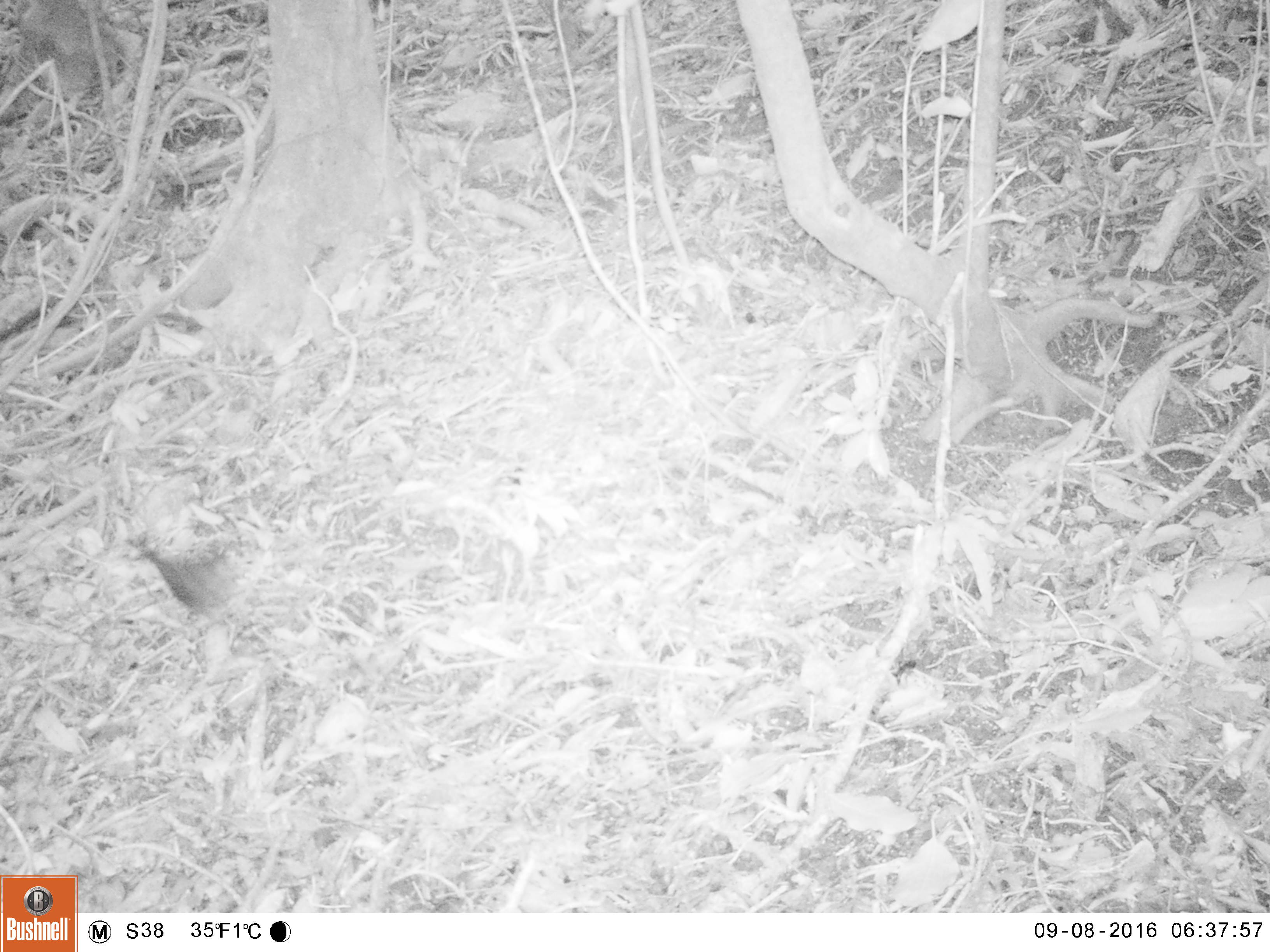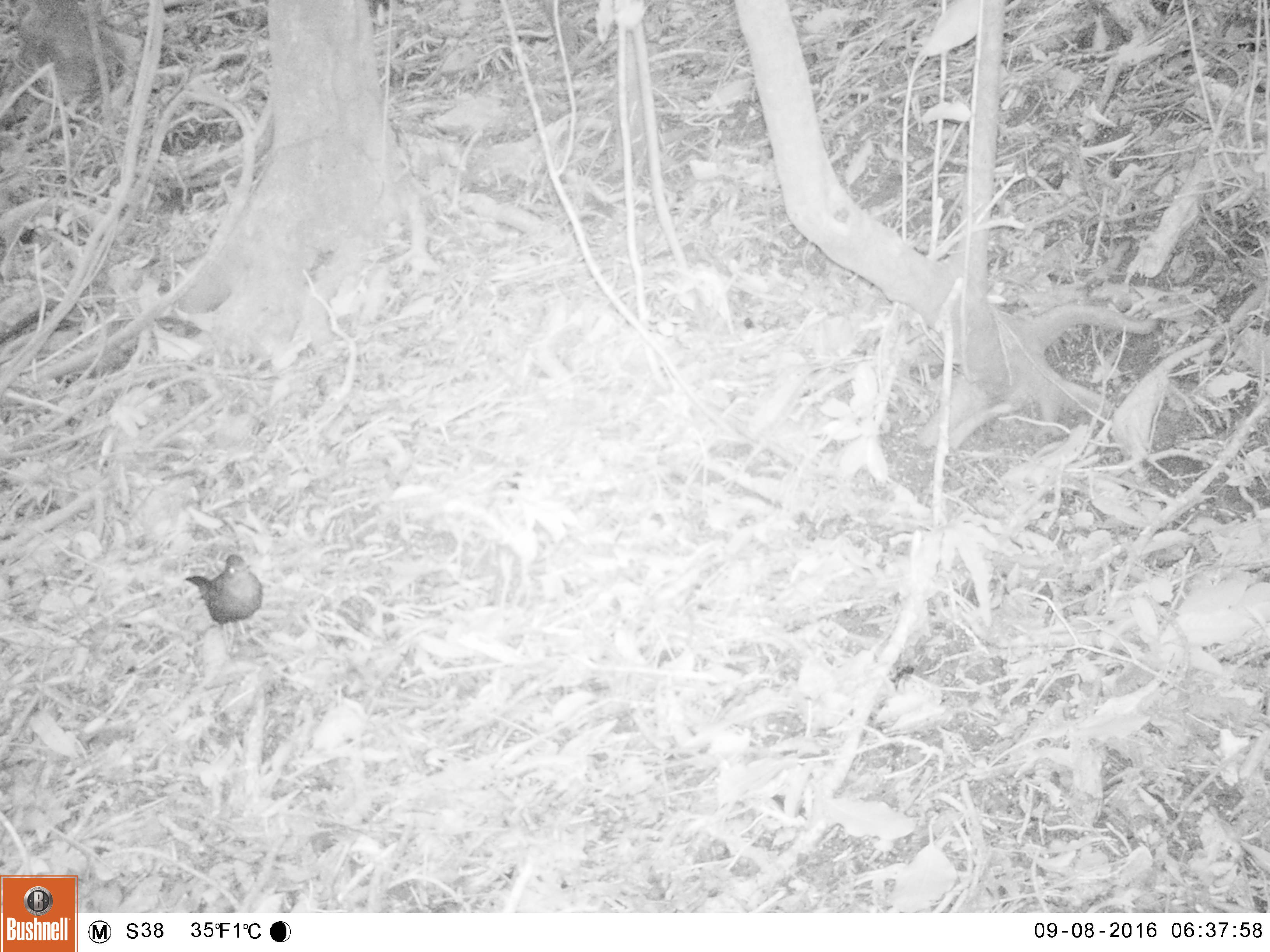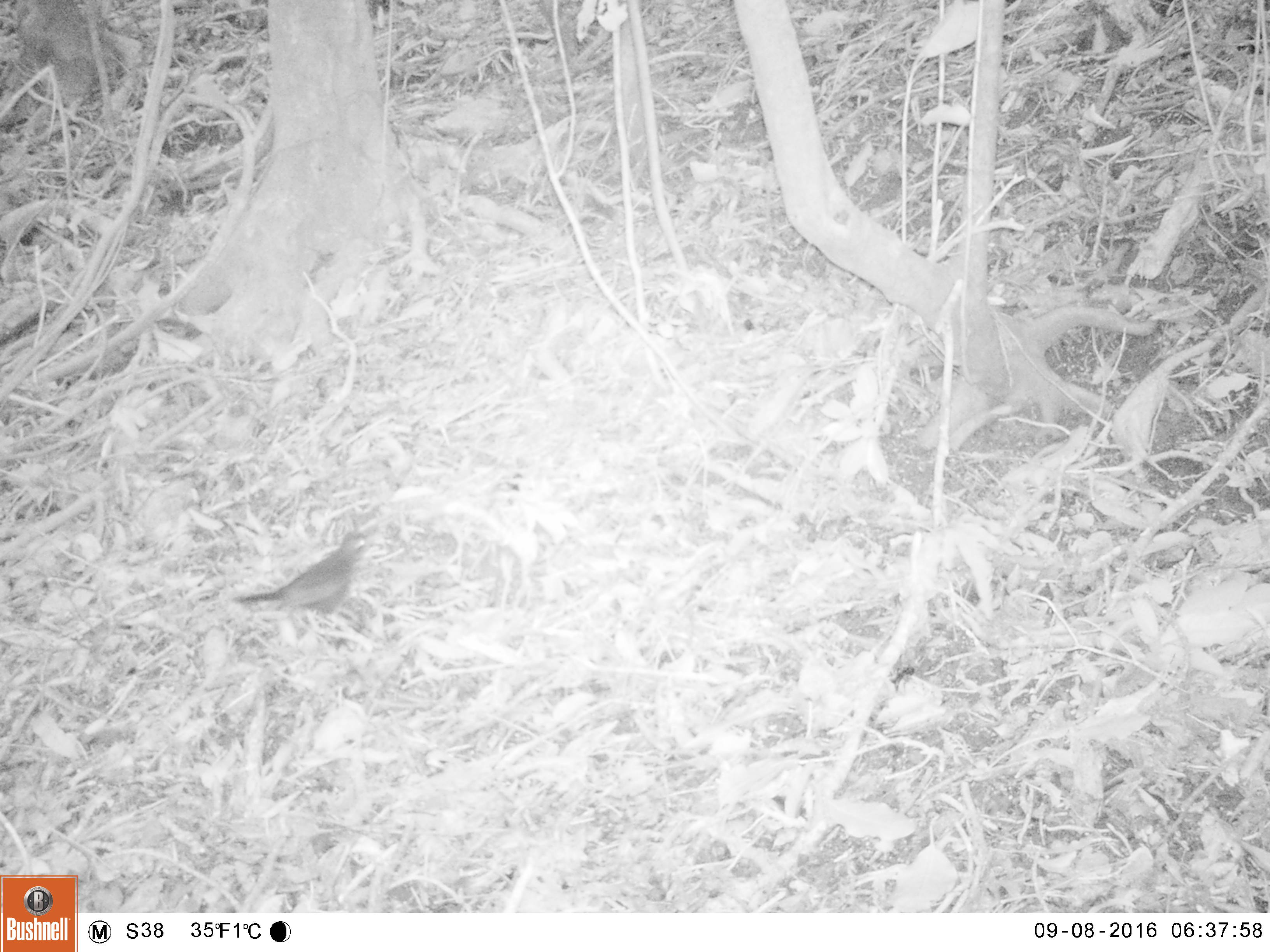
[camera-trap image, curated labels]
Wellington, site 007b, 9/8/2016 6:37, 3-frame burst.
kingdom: Animalia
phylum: Chordata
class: Aves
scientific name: Aves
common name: bird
Bird (Aves).